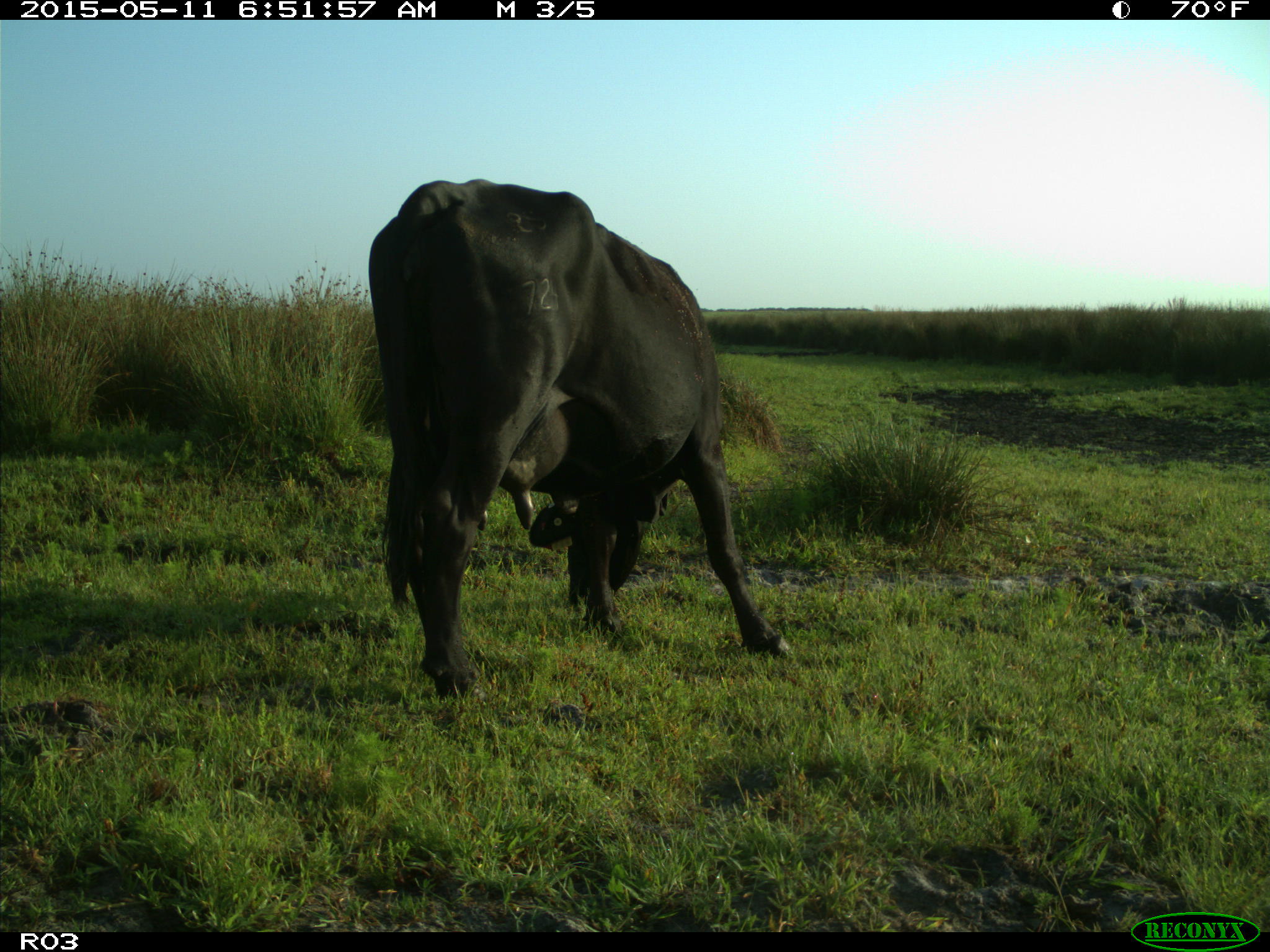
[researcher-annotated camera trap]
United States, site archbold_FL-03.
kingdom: Animalia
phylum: Chordata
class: Mammalia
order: Artiodactyla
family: Bovidae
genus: Bos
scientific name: Bos taurus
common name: domestic cow